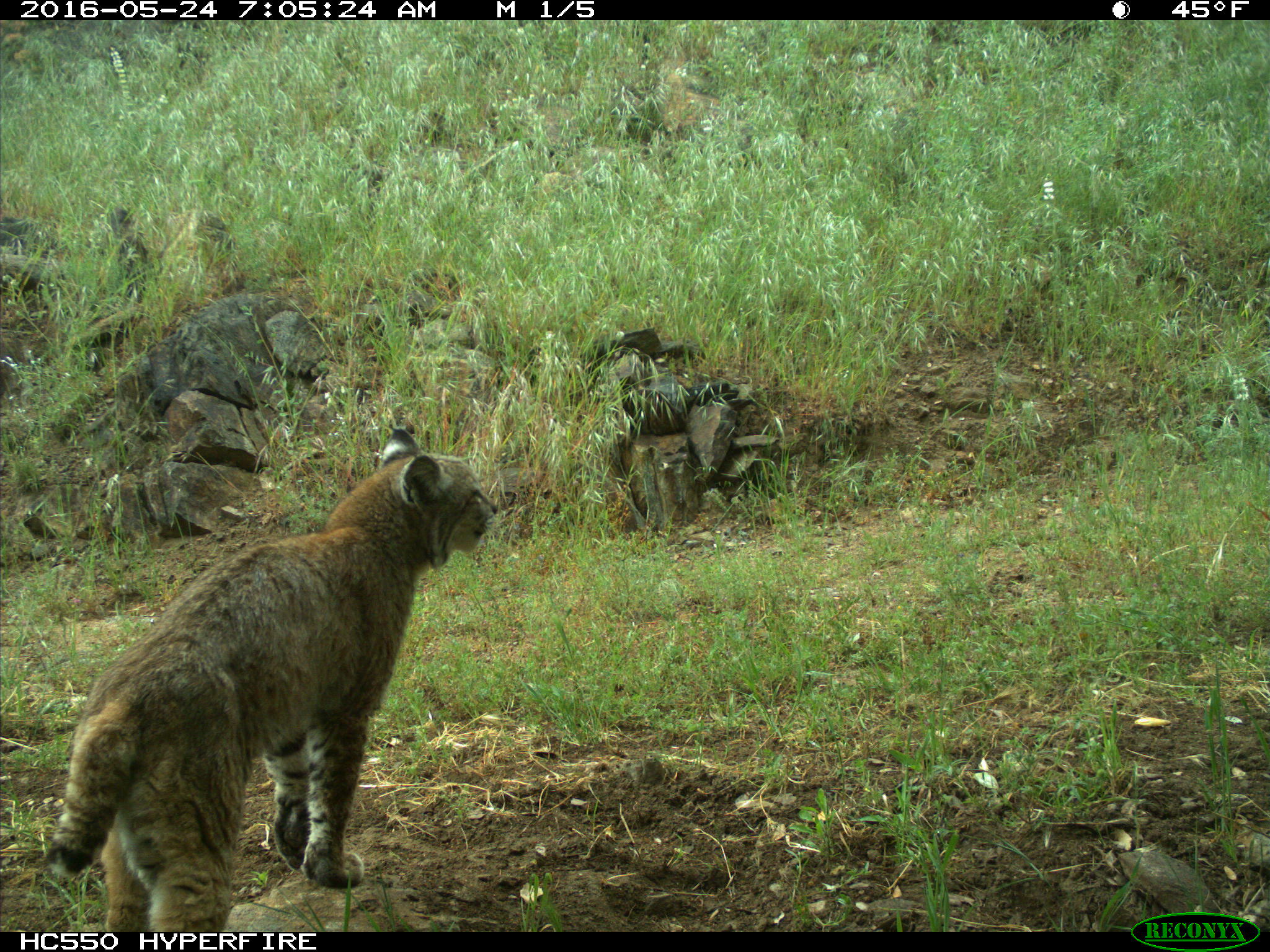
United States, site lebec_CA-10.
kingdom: Animalia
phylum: Chordata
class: Mammalia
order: Carnivora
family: Felidae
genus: Lynx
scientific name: Lynx rufus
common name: bobcat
Lynx rufus (bobcat).